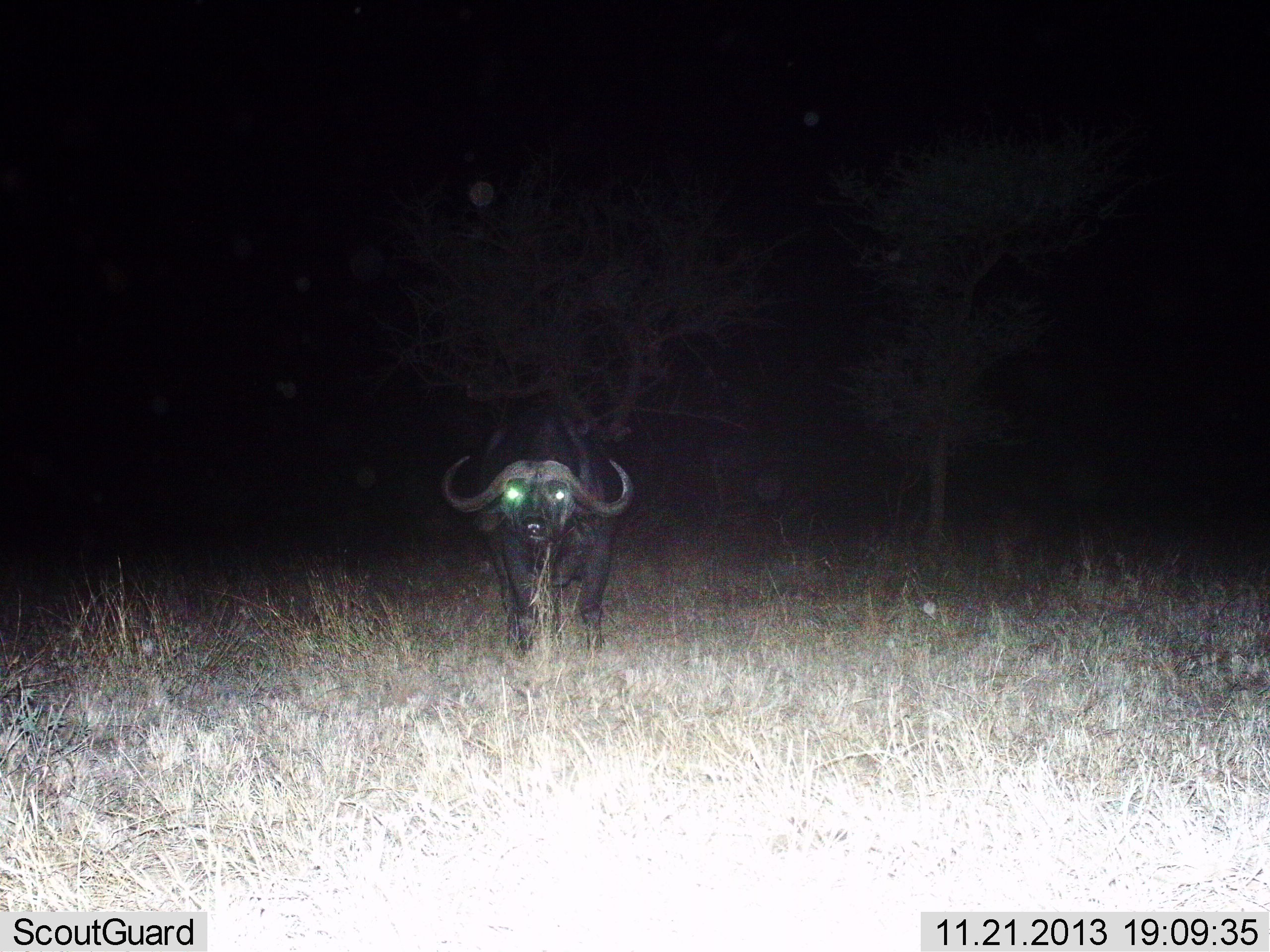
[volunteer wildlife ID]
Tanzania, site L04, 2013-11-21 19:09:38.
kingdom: Animalia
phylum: Chordata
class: Mammalia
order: Artiodactyla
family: Bovidae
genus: Syncerus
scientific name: Syncerus caffer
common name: cape buffalo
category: buffalo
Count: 1.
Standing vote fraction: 80%.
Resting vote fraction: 0%.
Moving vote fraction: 20%.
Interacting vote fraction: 0%.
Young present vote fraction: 0%.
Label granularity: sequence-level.